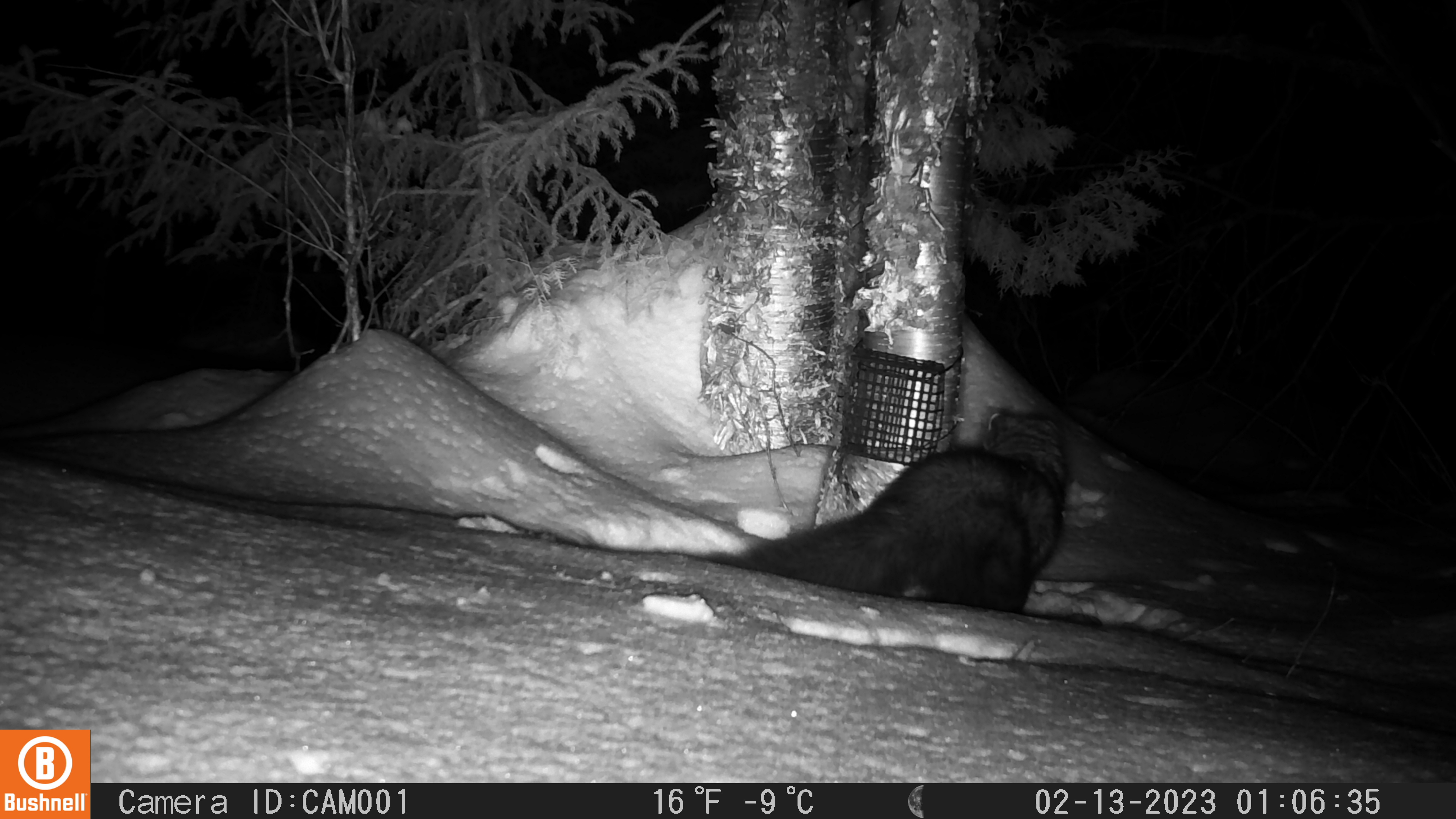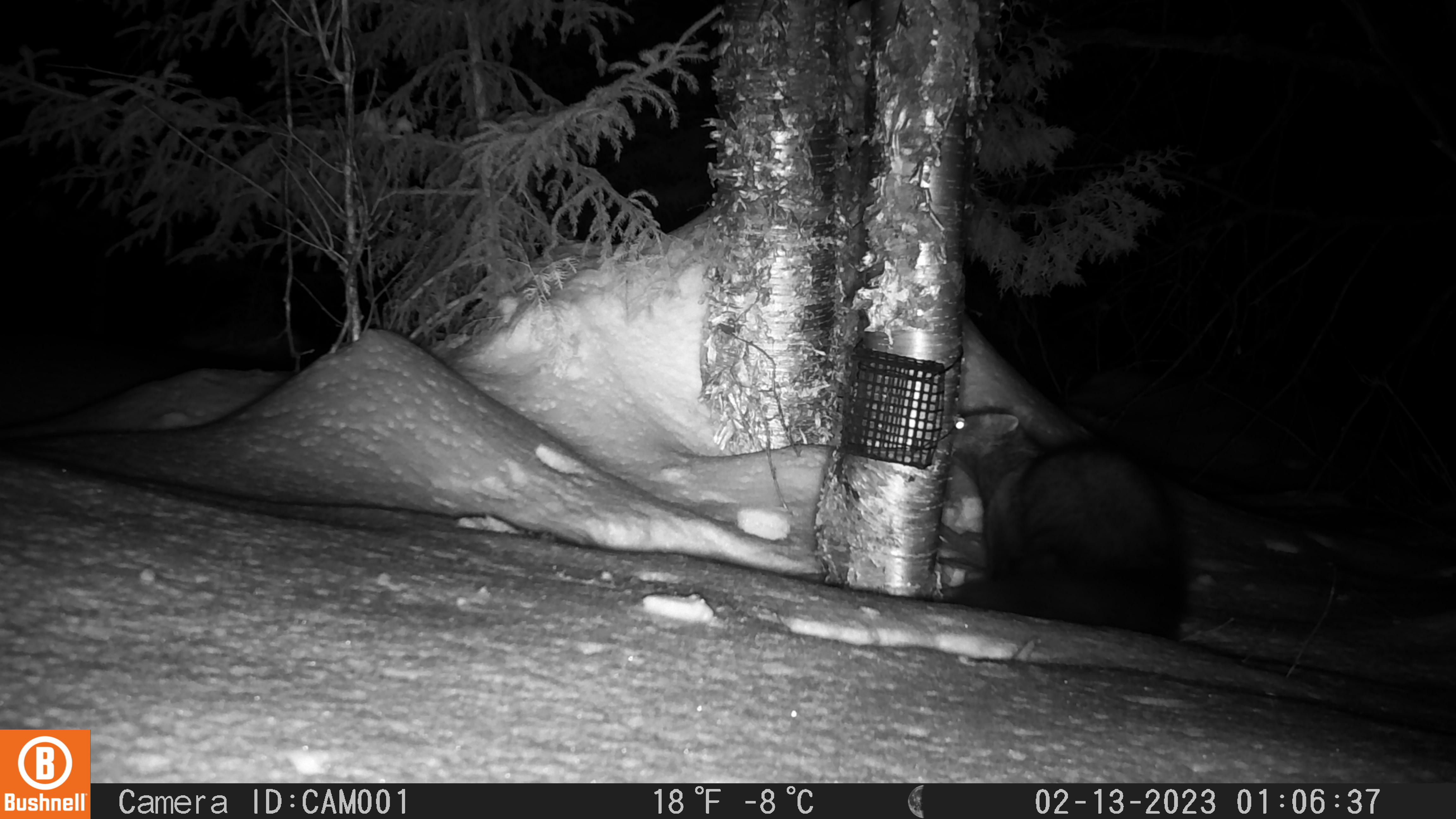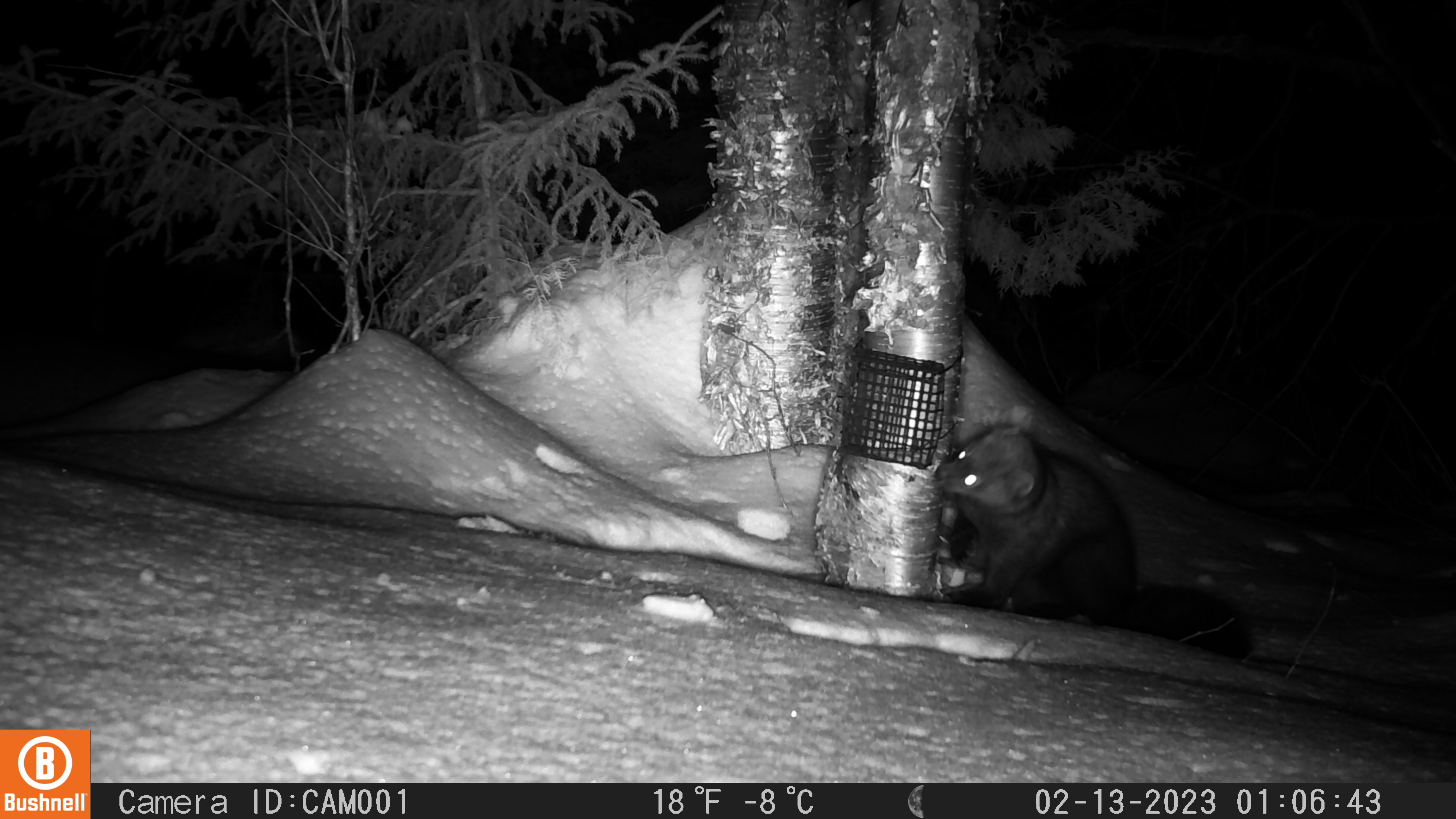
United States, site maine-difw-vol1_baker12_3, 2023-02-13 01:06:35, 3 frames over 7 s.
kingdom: Animalia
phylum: Chordata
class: Mammalia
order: Carnivora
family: Mustelidae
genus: Pekania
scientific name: Pekania pennanti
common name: fisher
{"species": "fisher (Pekania pennanti)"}